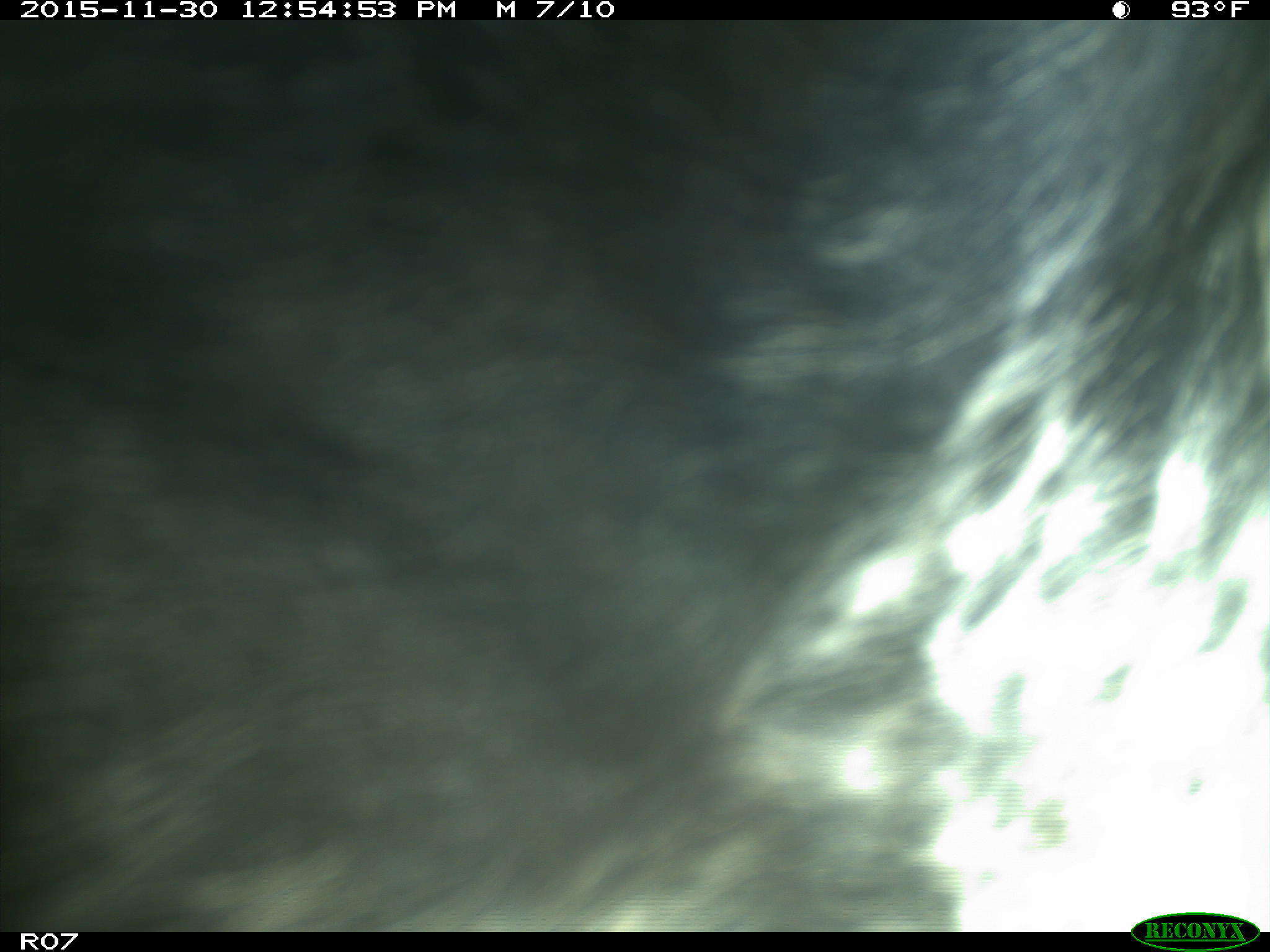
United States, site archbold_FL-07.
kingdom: Animalia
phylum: Chordata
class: Mammalia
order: Artiodactyla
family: Bovidae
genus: Bos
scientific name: Bos taurus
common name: domestic cow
Bos taurus (domestic cow).